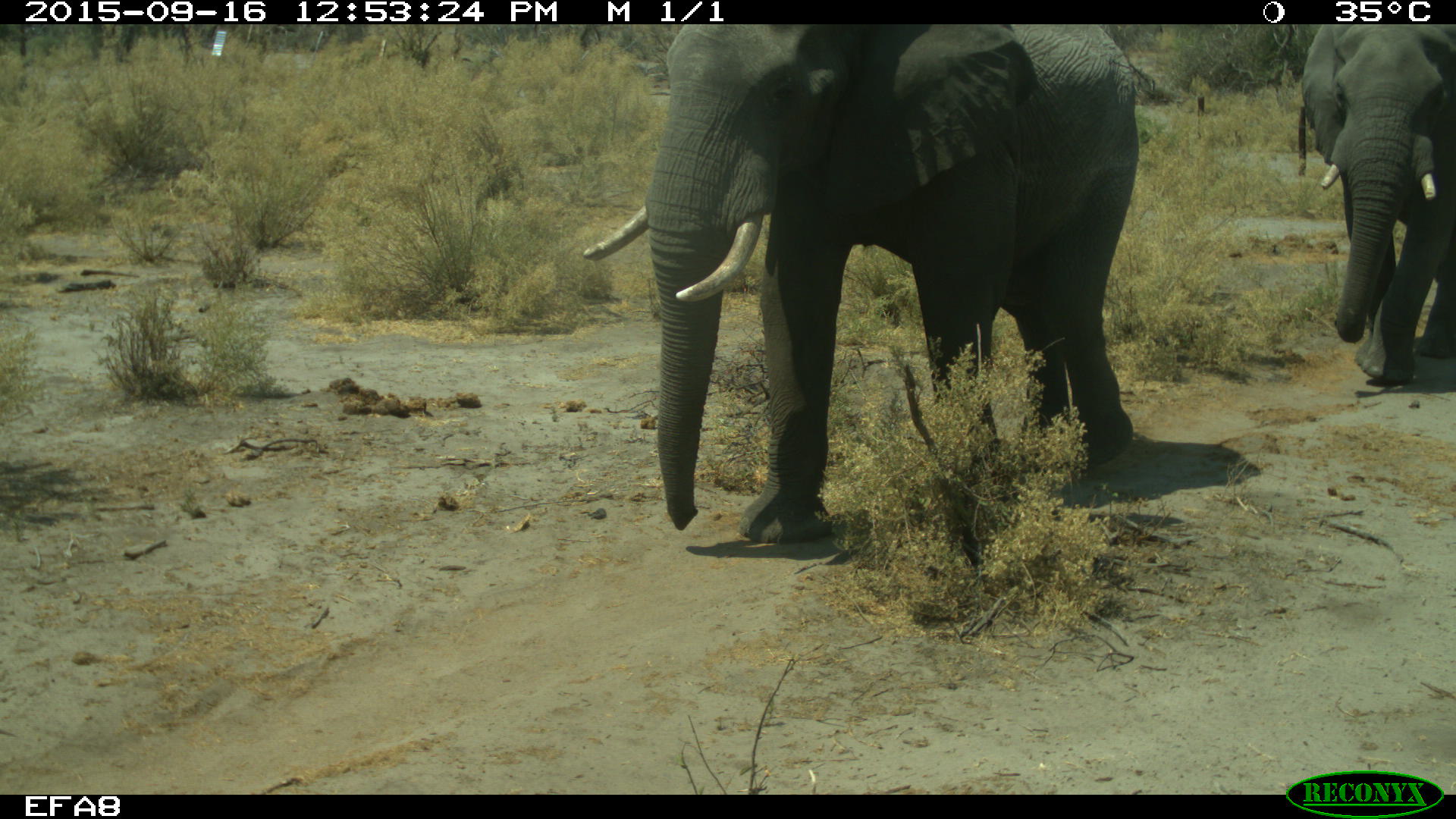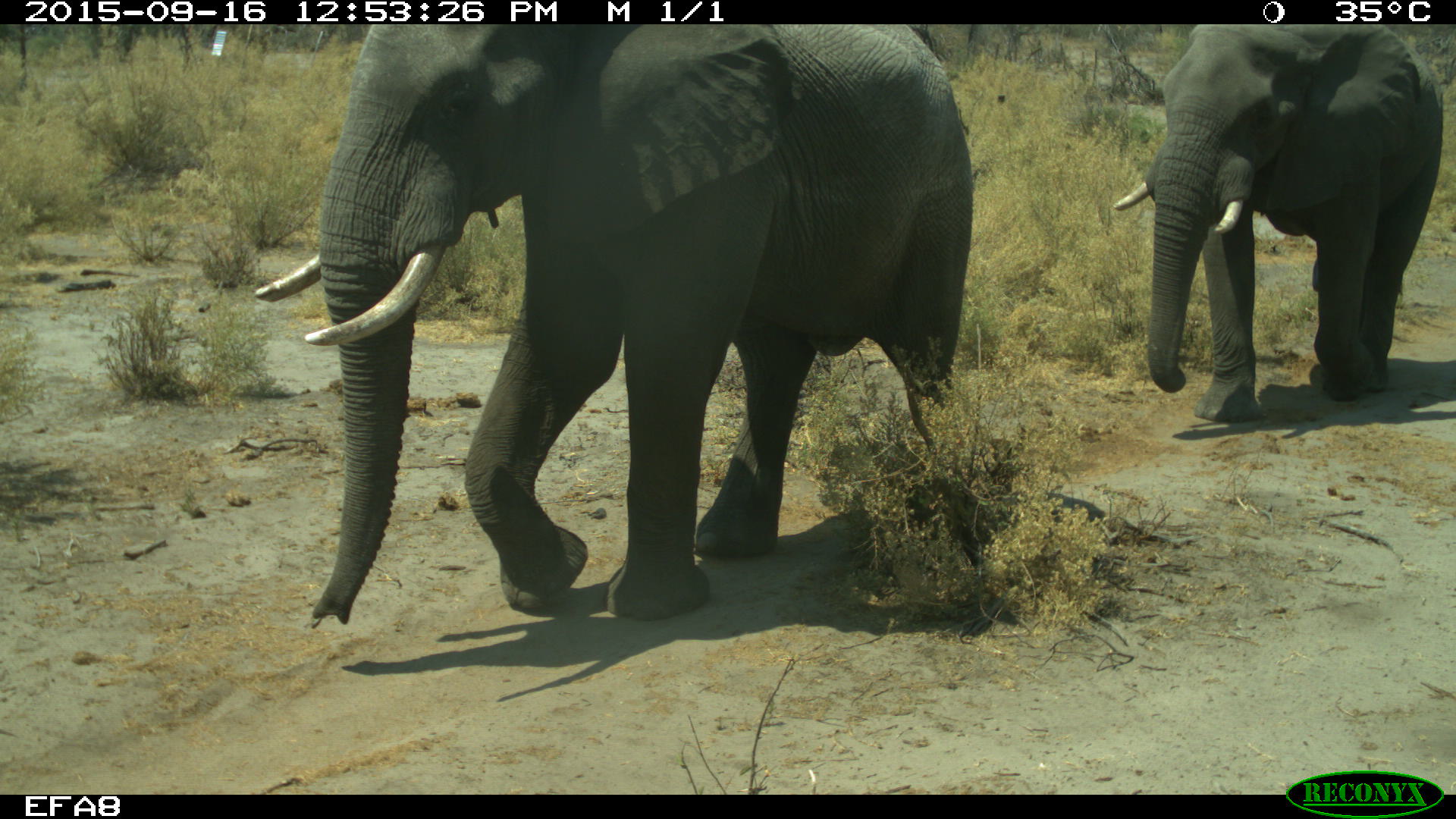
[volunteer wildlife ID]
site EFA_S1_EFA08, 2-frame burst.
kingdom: Animalia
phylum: Chordata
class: Mammalia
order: Proboscidea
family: Elephantidae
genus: Loxodonta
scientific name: Loxodonta africana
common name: african bush elephant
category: elephant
Elephant (african bush elephant) (Loxodonta africana), count 1. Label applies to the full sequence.